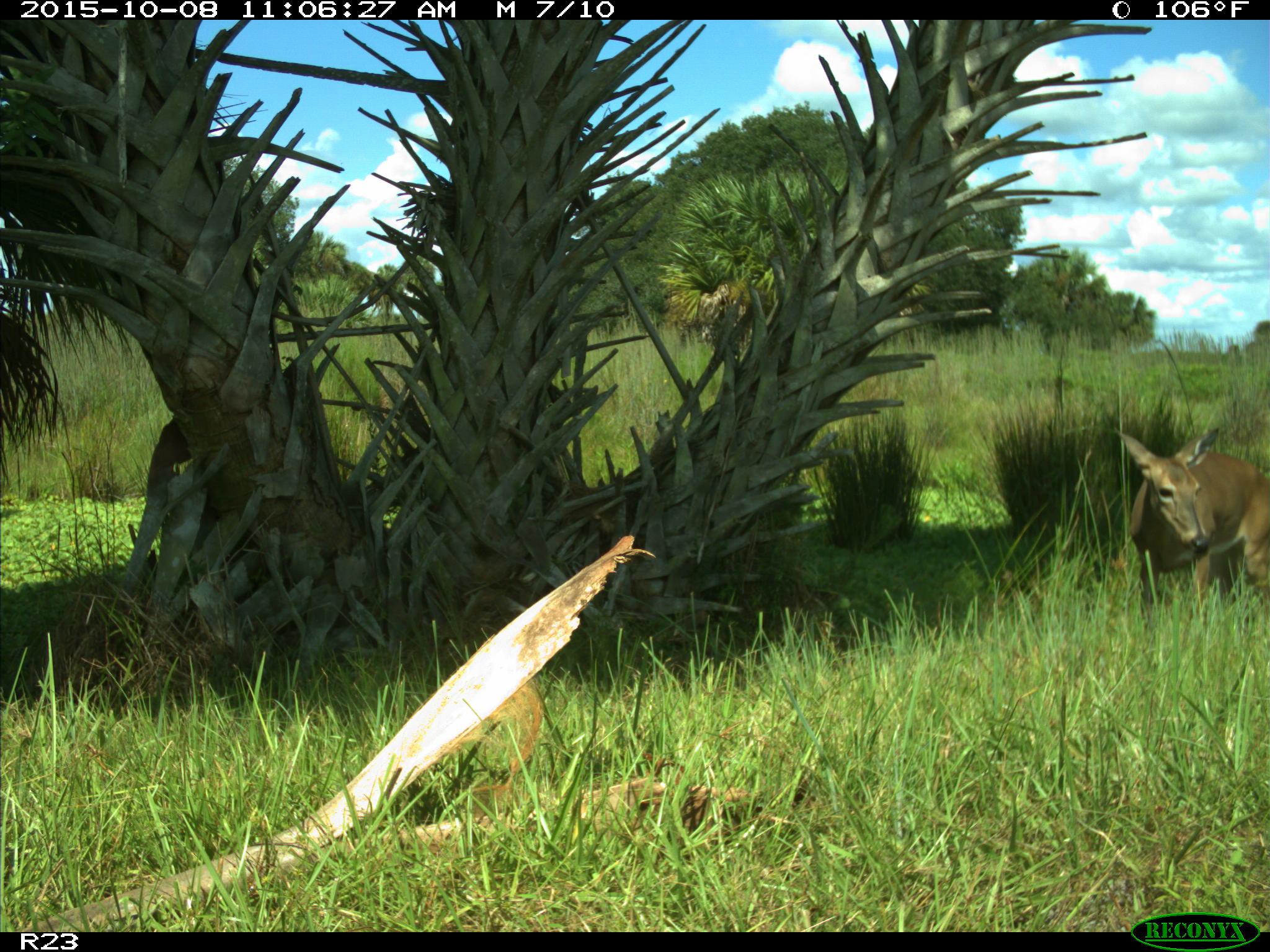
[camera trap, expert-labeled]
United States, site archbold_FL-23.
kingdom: Animalia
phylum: Chordata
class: Mammalia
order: Artiodactyla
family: Cervidae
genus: Odocoileus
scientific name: Odocoileus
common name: deer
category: unidentified deer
Unidentified deer (deer) (Odocoileus).